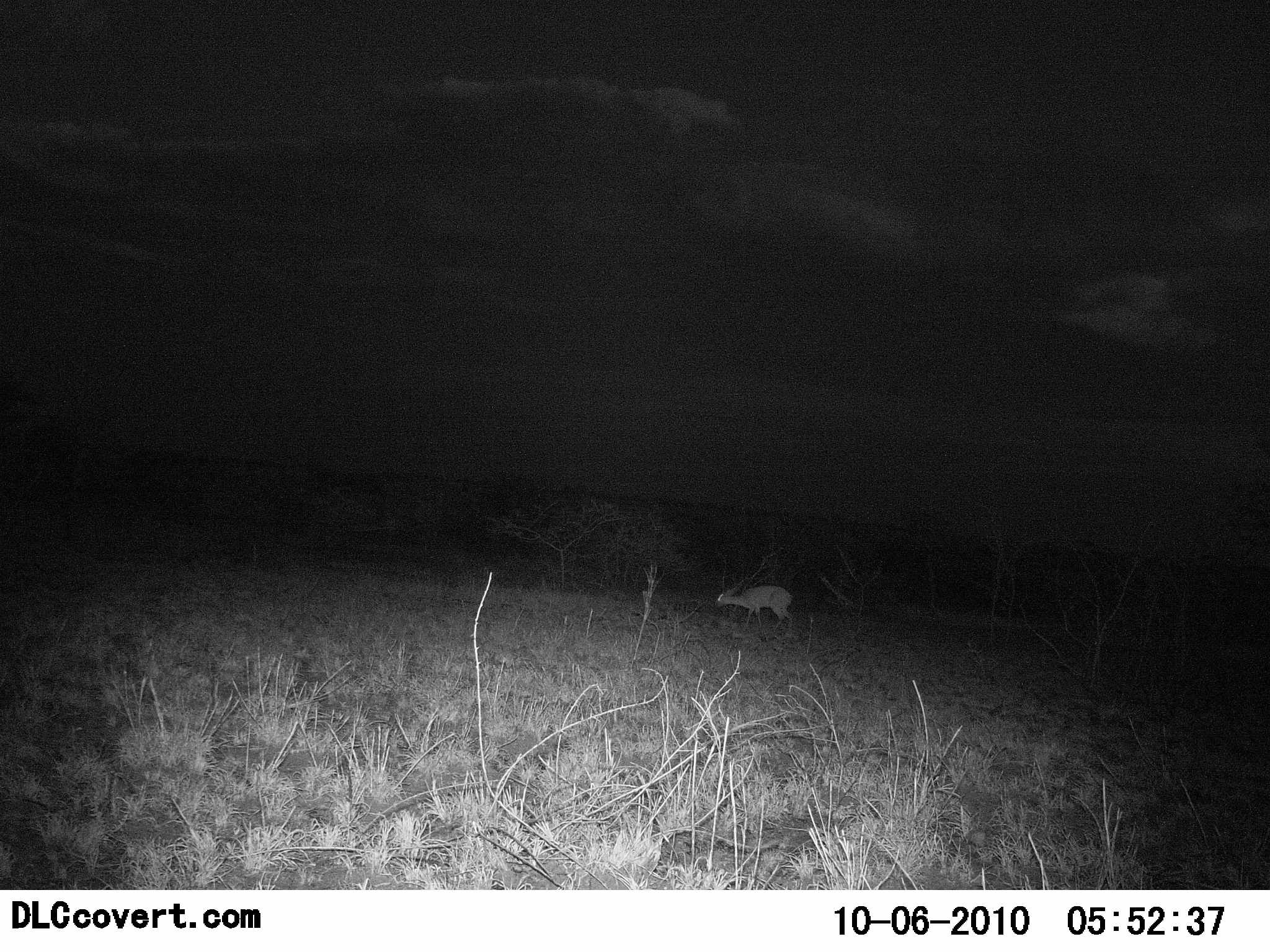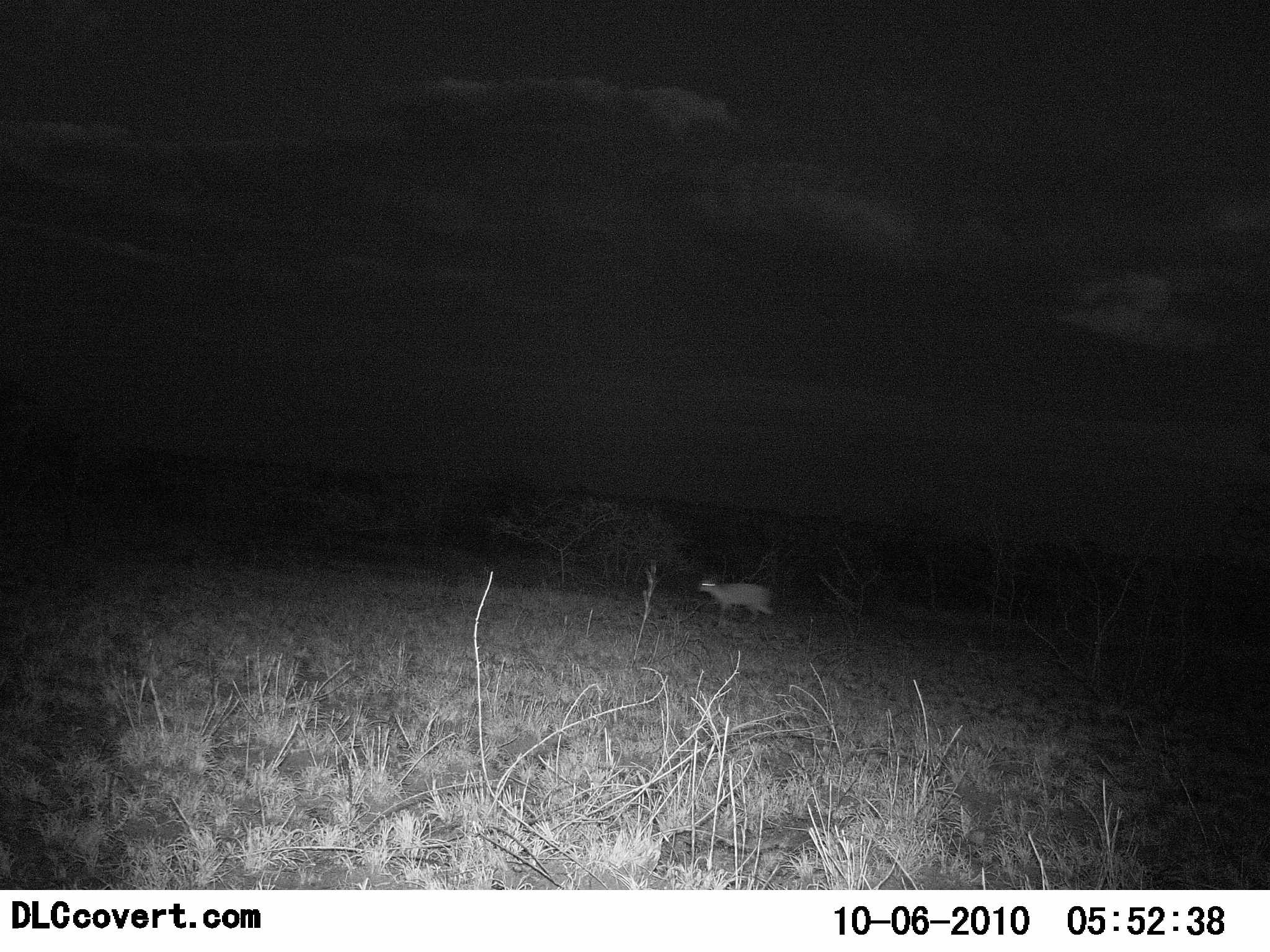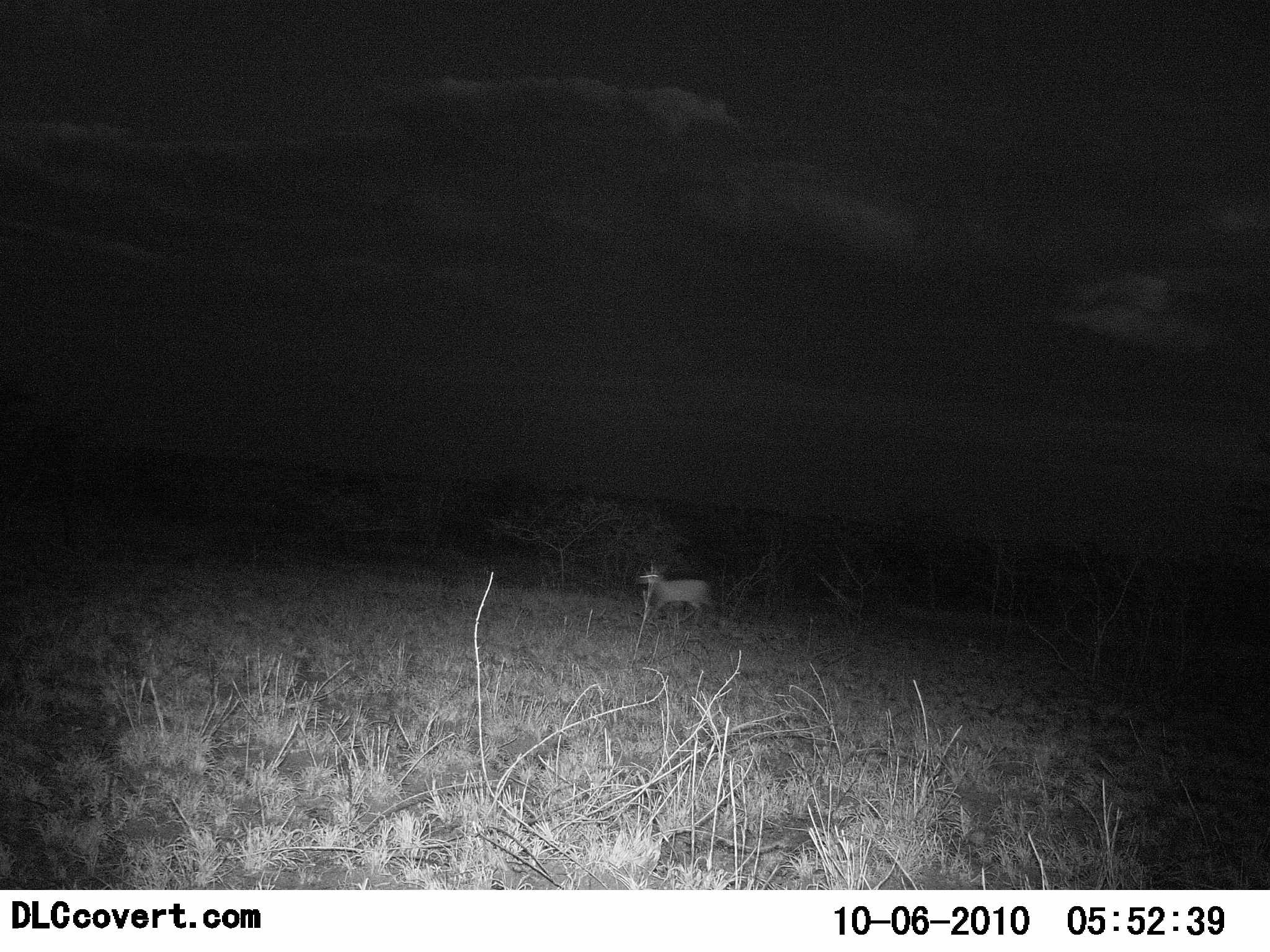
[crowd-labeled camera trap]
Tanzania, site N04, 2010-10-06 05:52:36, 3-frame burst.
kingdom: Animalia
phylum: Chordata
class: Mammalia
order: Artiodactyla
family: Bovidae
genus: Redunca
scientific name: Redunca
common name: reedbuck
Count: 1.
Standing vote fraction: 12%.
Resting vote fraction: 0%.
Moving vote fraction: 100%.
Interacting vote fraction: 0%.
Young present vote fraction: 0%.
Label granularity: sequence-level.